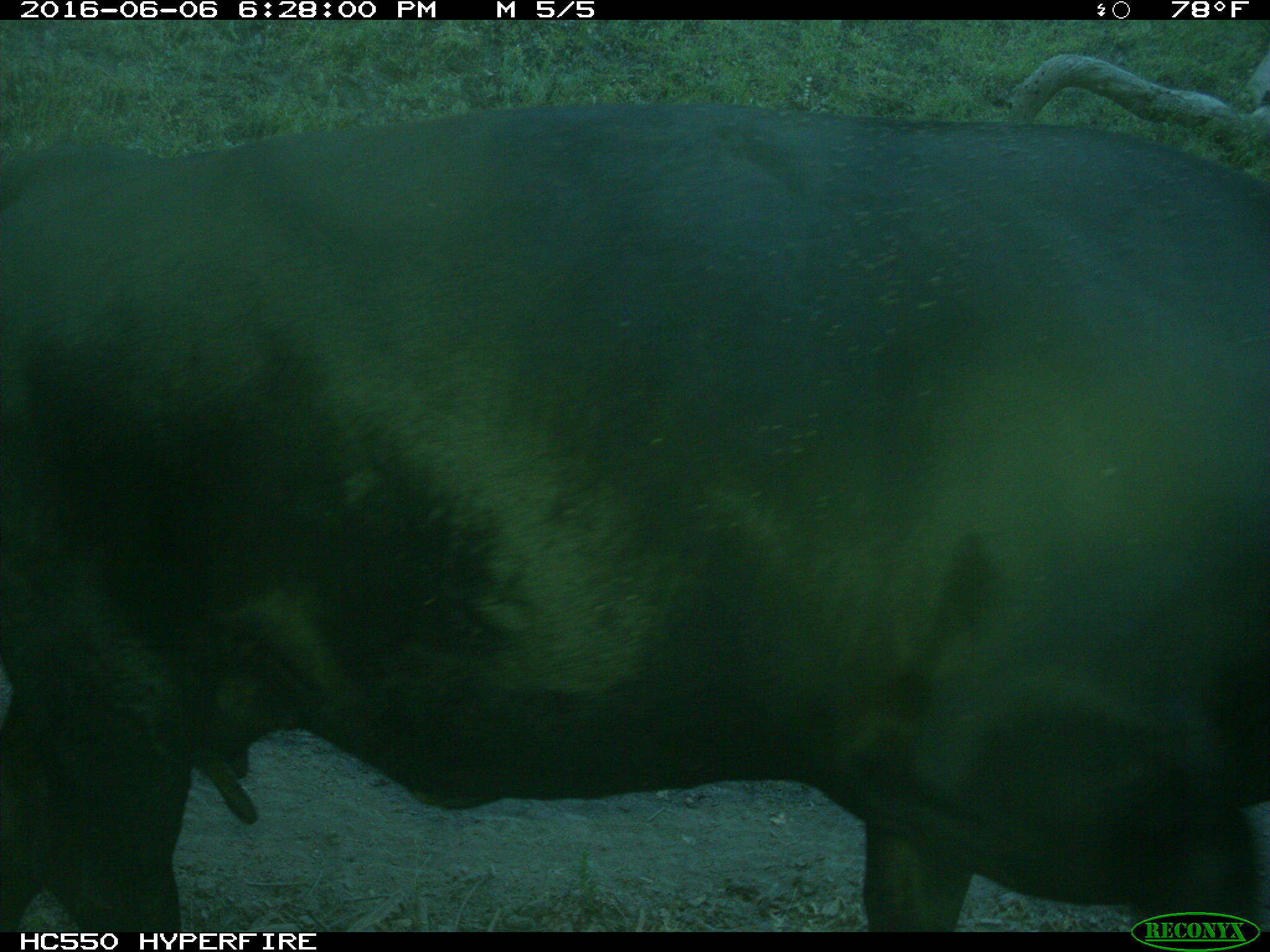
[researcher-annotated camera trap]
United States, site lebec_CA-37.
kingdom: Animalia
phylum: Chordata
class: Mammalia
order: Artiodactyla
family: Bovidae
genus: Bos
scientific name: Bos taurus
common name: domestic cow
Bos taurus (domestic cow).